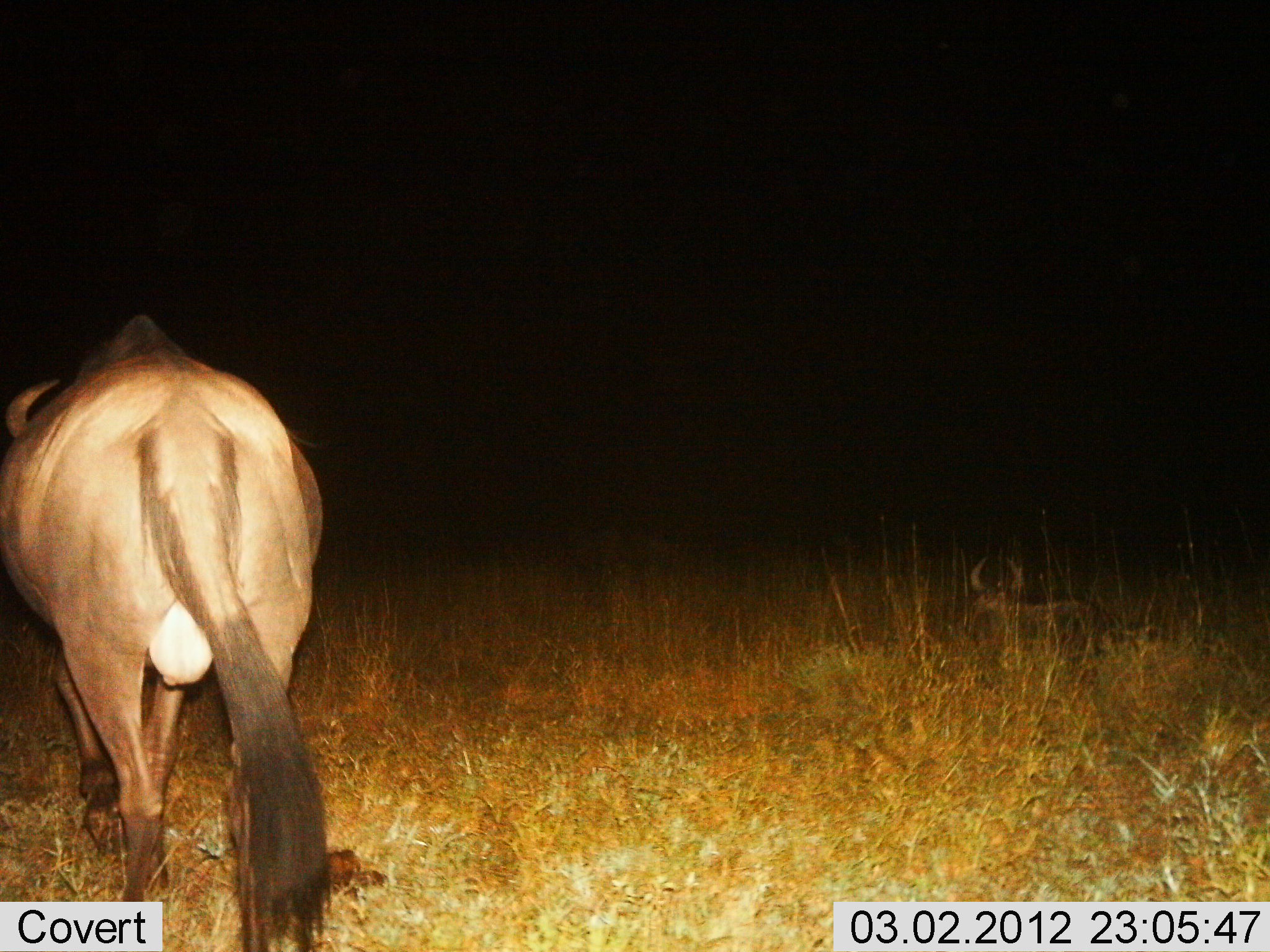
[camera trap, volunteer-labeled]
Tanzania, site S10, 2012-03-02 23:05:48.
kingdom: Animalia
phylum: Chordata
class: Mammalia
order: Artiodactyla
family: Bovidae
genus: Connochaetes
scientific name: Connochaetes taurinus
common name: blue wildebeest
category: wildebeest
Wildebeest (blue wildebeest) (Connochaetes taurinus), count 2. Behavior (volunteer vote fractions): standing 62%, resting 52%, moving 38%, interacting 0%. Young present (vote fraction): 0%. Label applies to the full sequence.